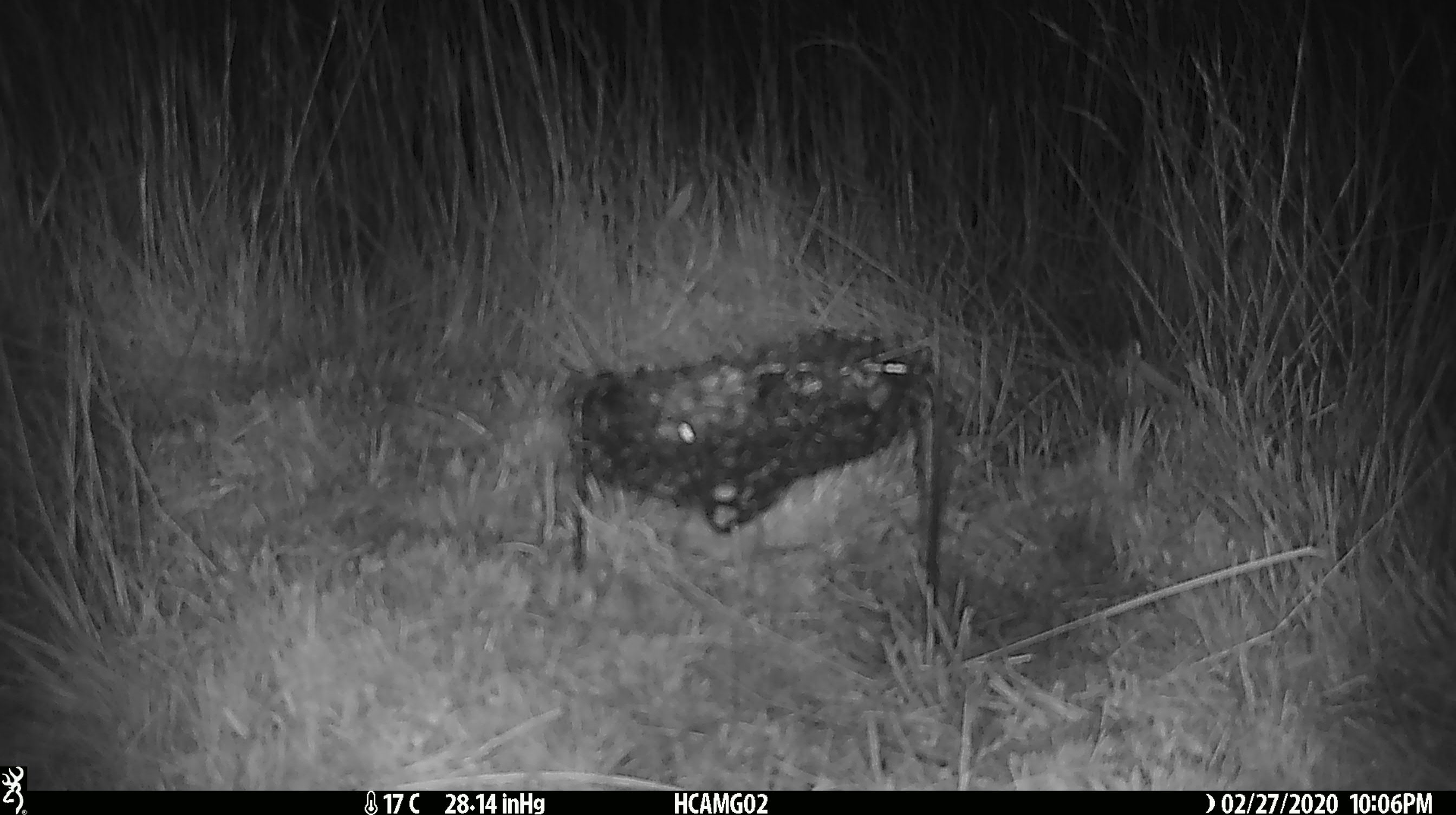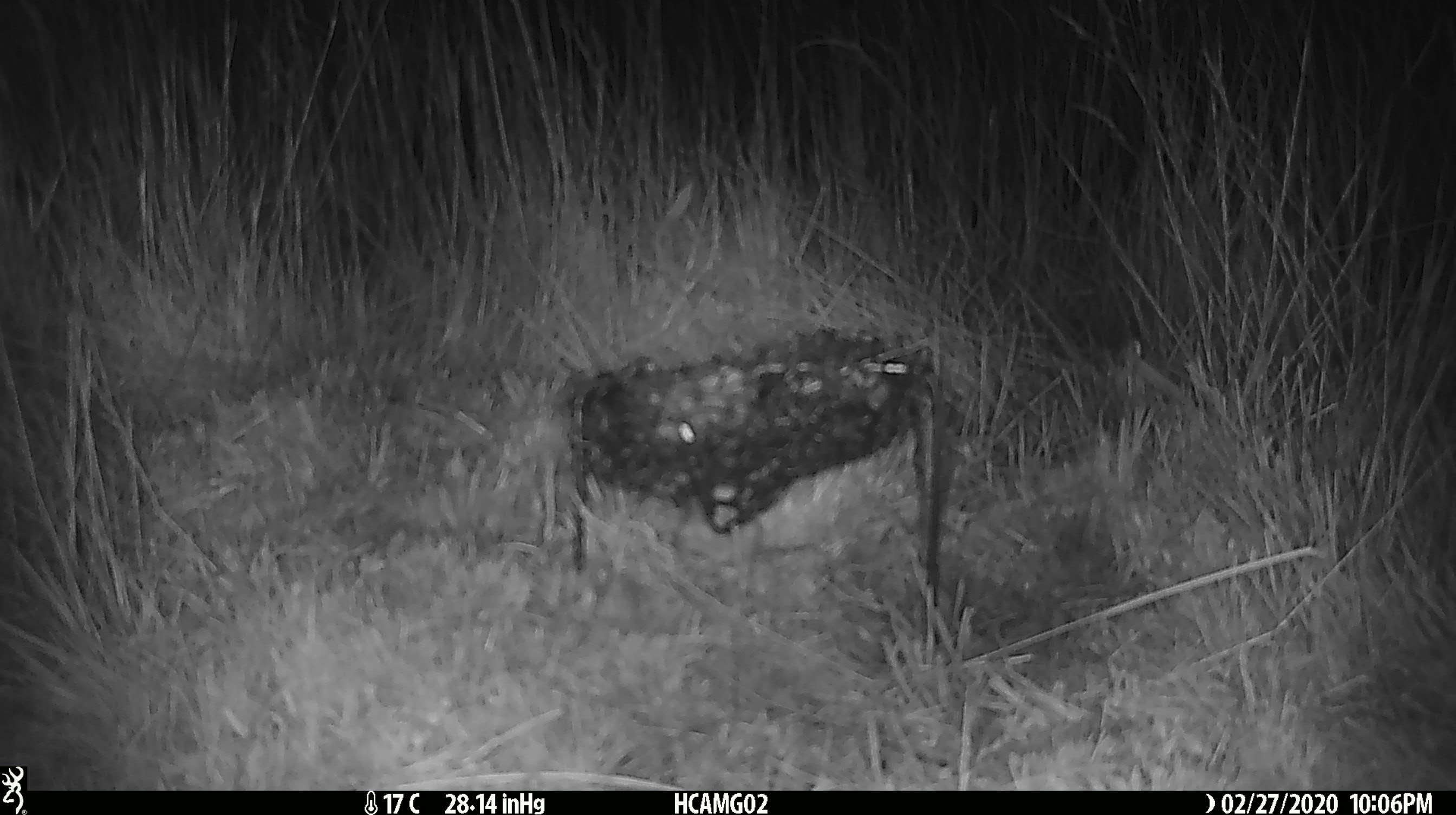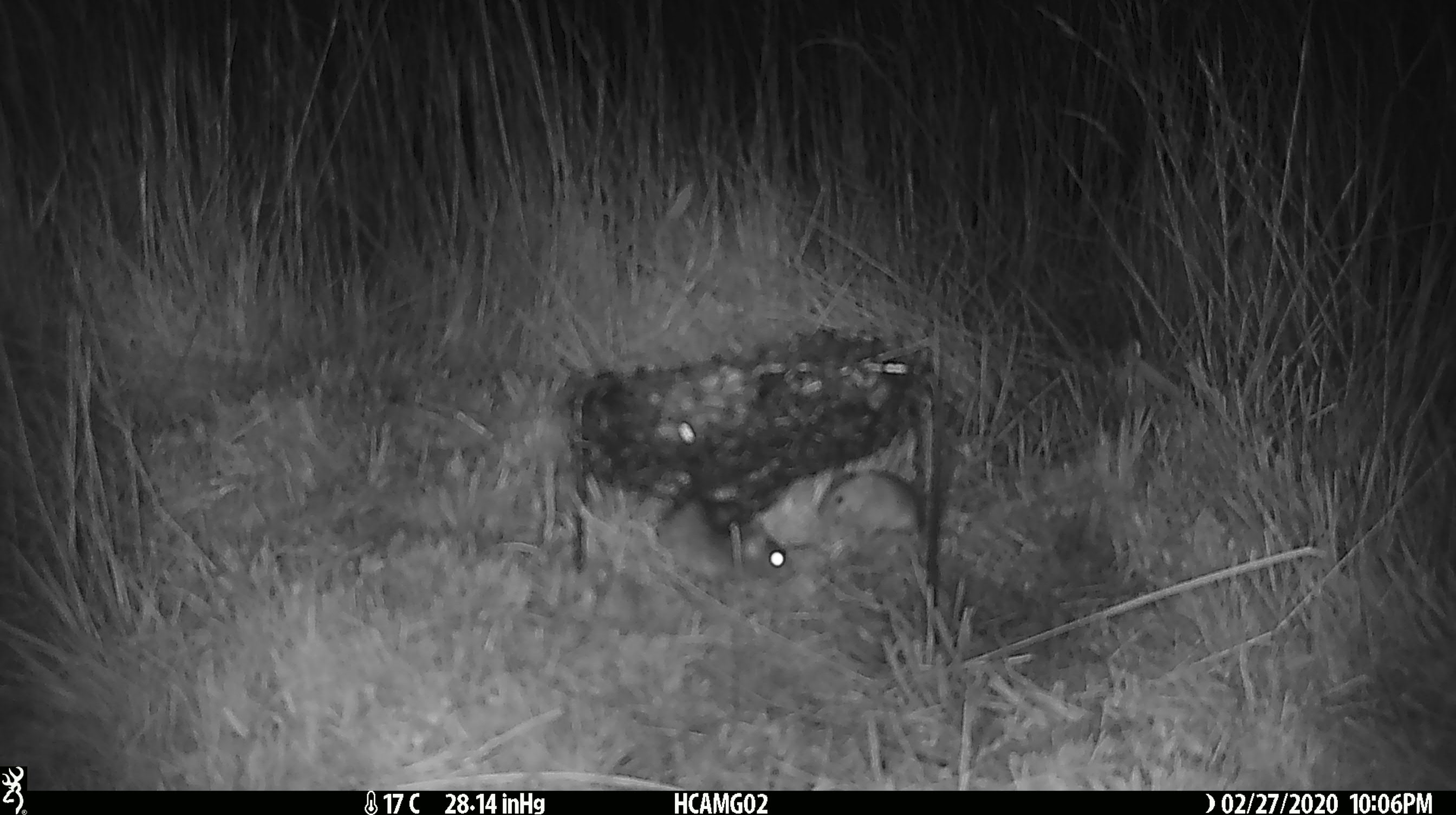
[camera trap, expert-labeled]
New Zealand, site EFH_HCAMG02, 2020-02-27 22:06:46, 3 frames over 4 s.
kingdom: Animalia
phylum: Chordata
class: Mammalia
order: Rodentia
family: Muridae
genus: Mus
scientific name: Mus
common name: mouse